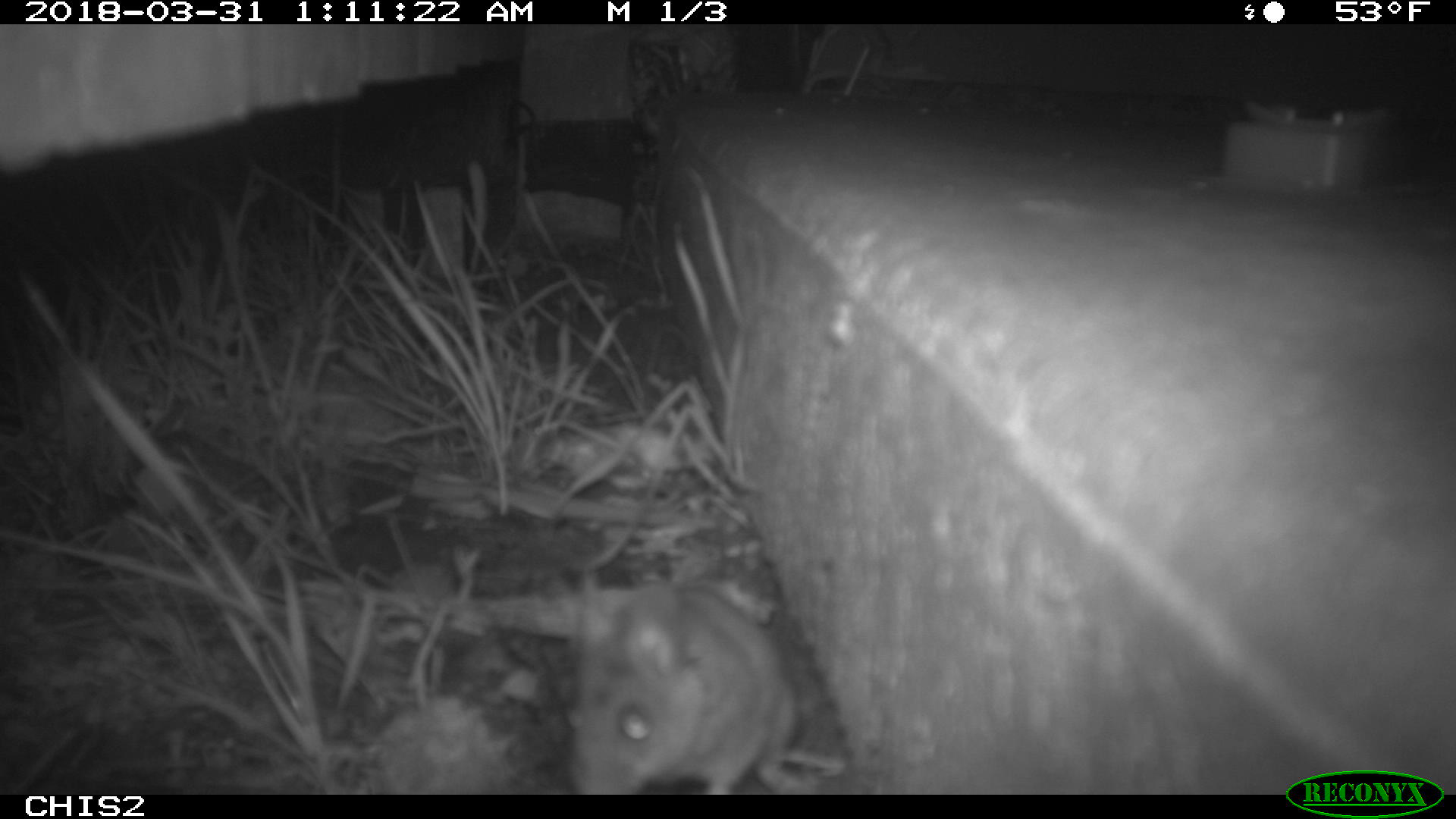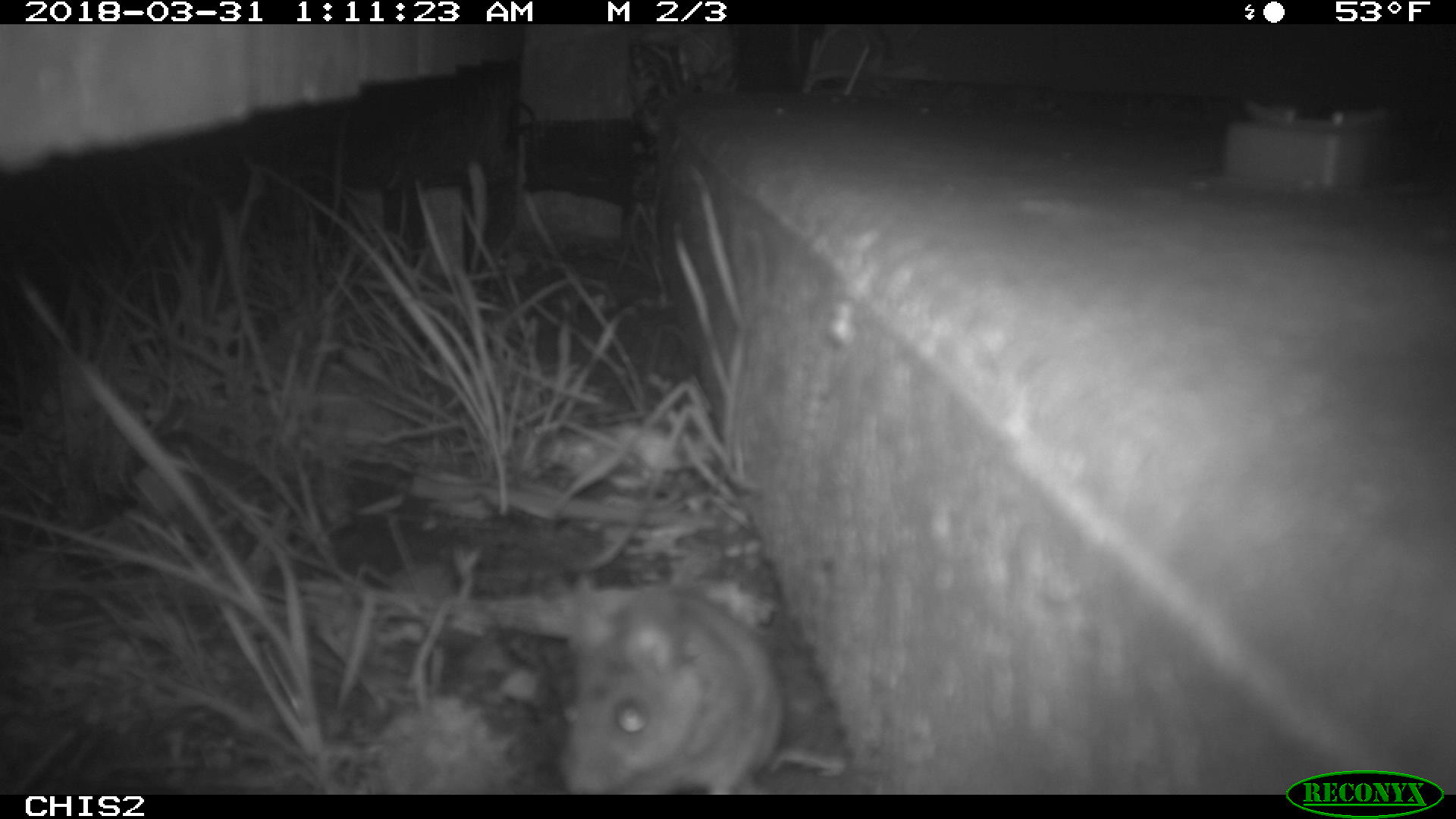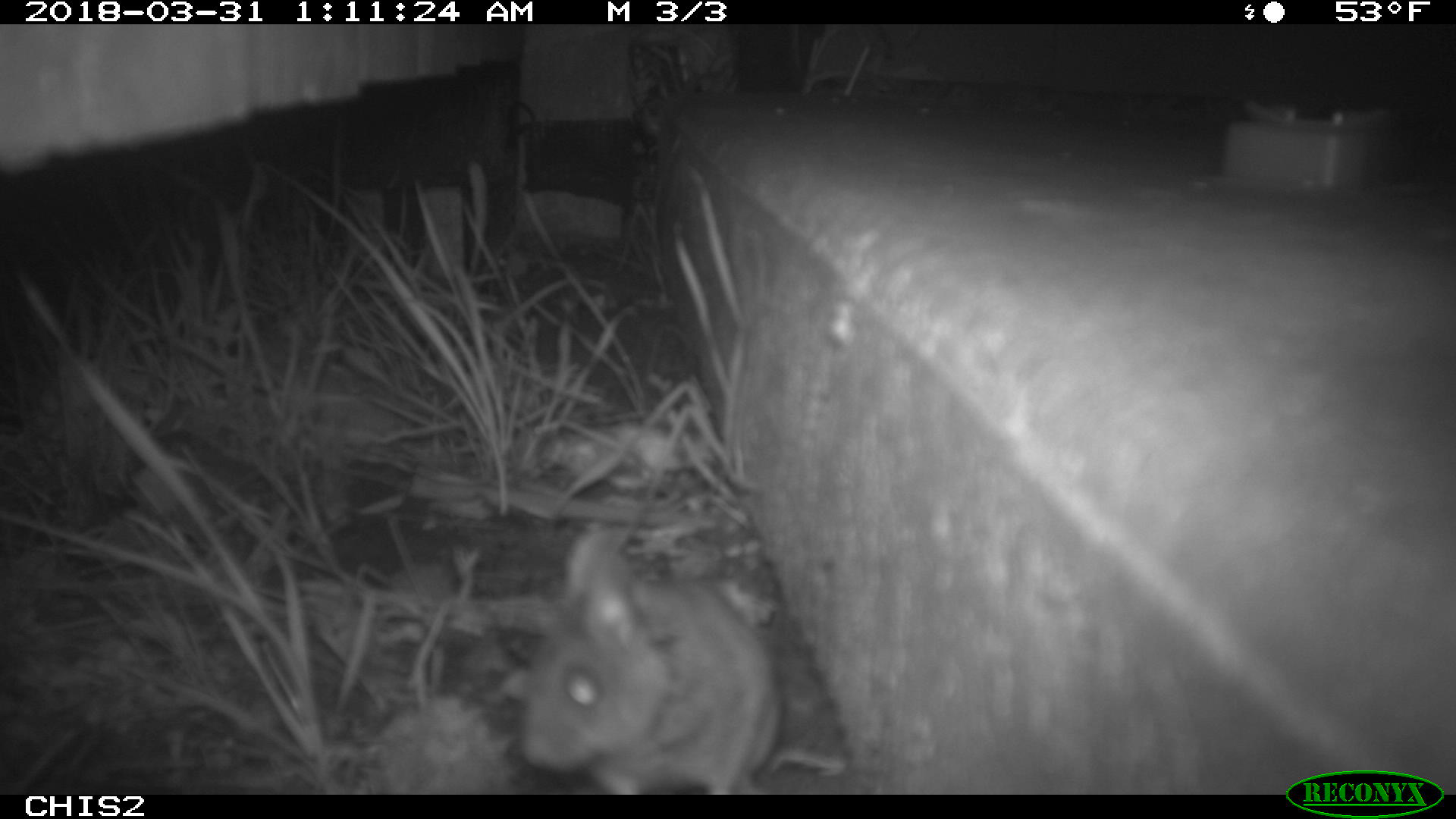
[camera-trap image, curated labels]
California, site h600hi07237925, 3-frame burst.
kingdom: Animalia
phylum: Chordata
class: Mammalia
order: Rodentia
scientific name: Rodentia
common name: rodent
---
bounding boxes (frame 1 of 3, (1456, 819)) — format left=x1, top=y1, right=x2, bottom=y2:
rodent: left=565, top=581, right=812, bottom=795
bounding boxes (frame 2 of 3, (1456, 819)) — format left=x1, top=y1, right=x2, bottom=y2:
rodent: left=553, top=573, right=786, bottom=795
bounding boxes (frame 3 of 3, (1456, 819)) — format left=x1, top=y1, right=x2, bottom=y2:
rodent: left=524, top=529, right=782, bottom=794